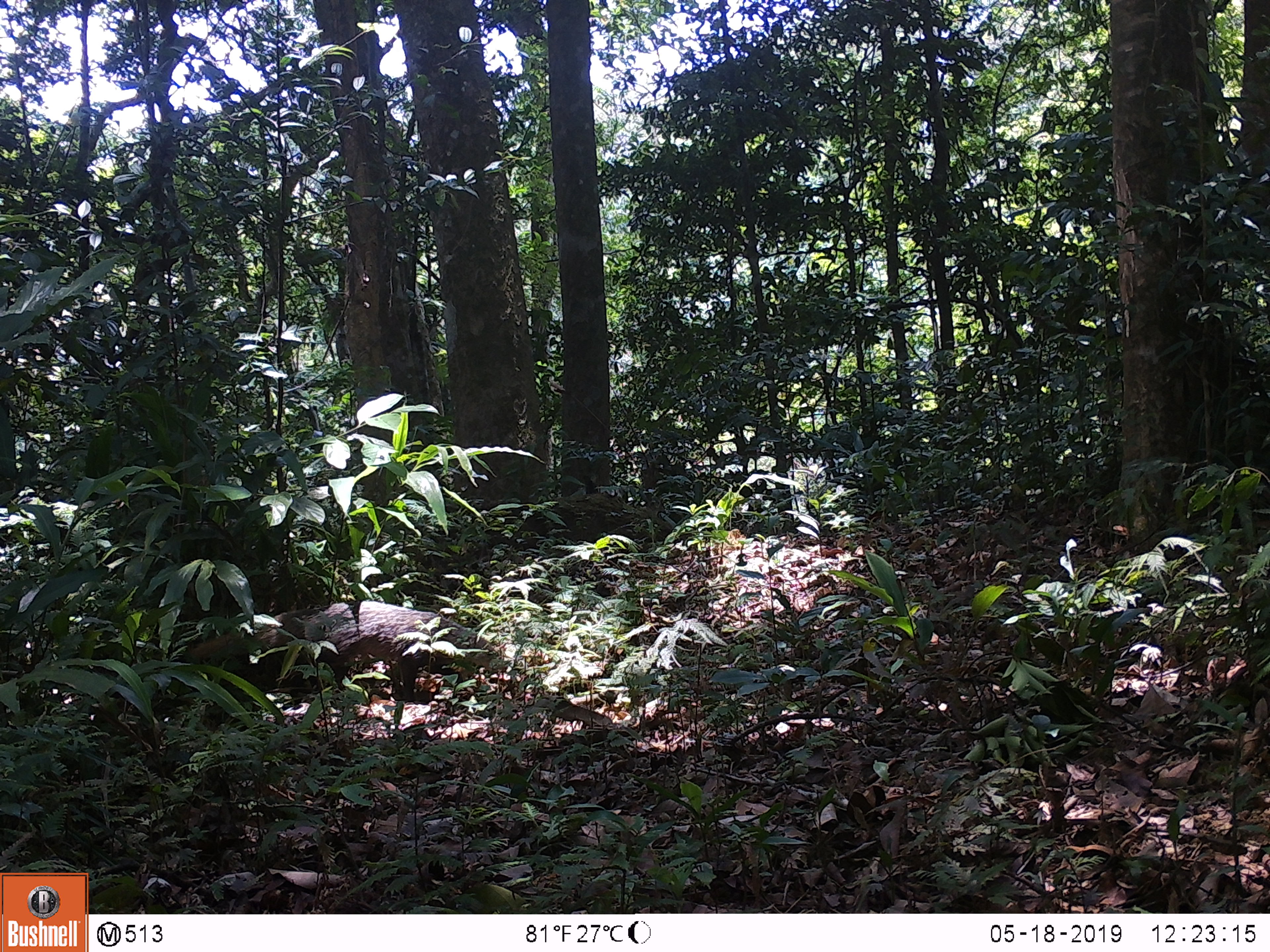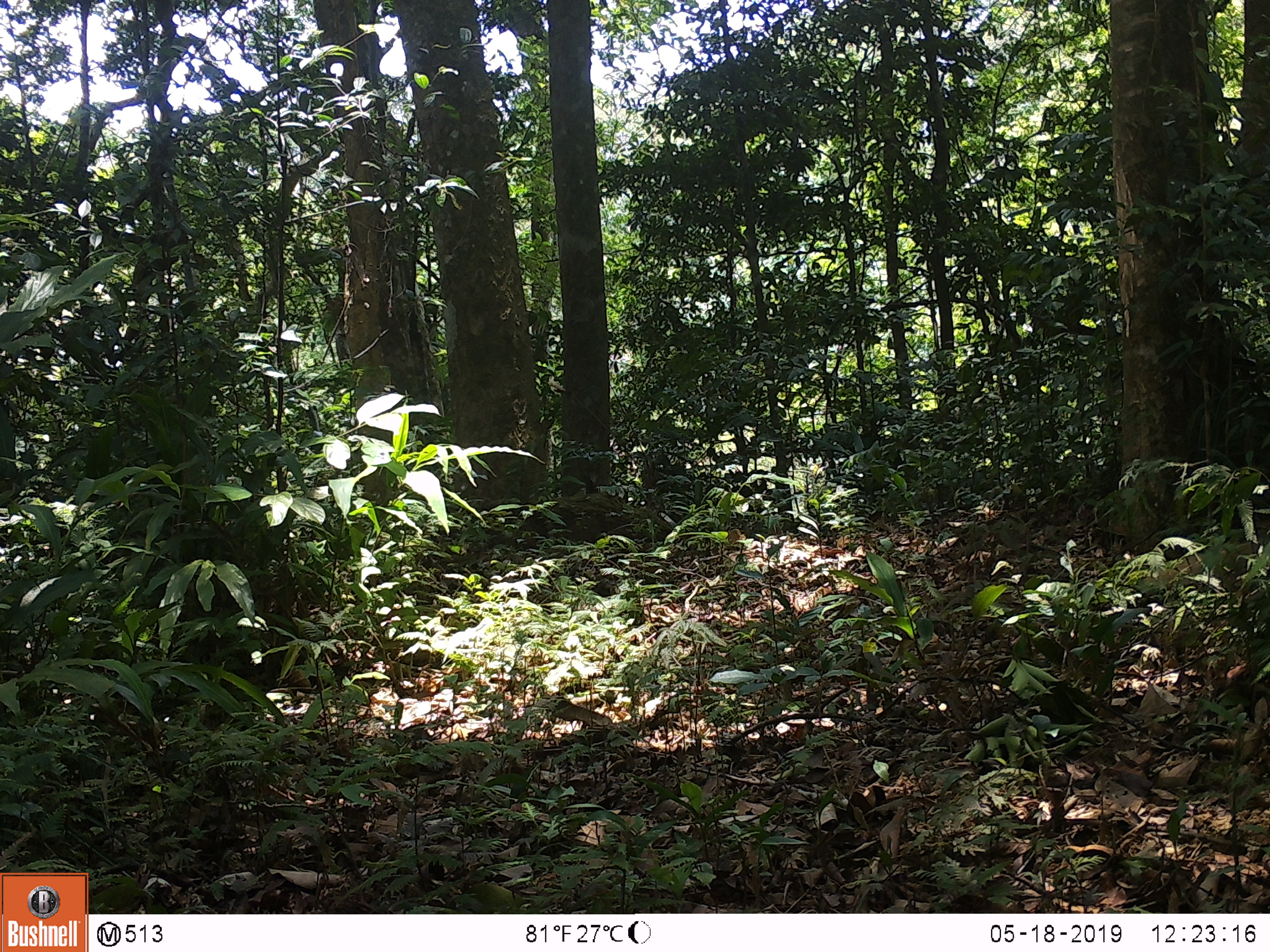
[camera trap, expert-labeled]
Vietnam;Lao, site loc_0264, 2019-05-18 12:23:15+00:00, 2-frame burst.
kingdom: Animalia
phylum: Chordata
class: Mammalia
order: Carnivora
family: Herpestidae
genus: Urva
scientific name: Urva urva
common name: crab-eating mongoose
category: crab eating mongoose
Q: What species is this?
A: Crab eating mongoose (crab-eating mongoose) (Urva urva).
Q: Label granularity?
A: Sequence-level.